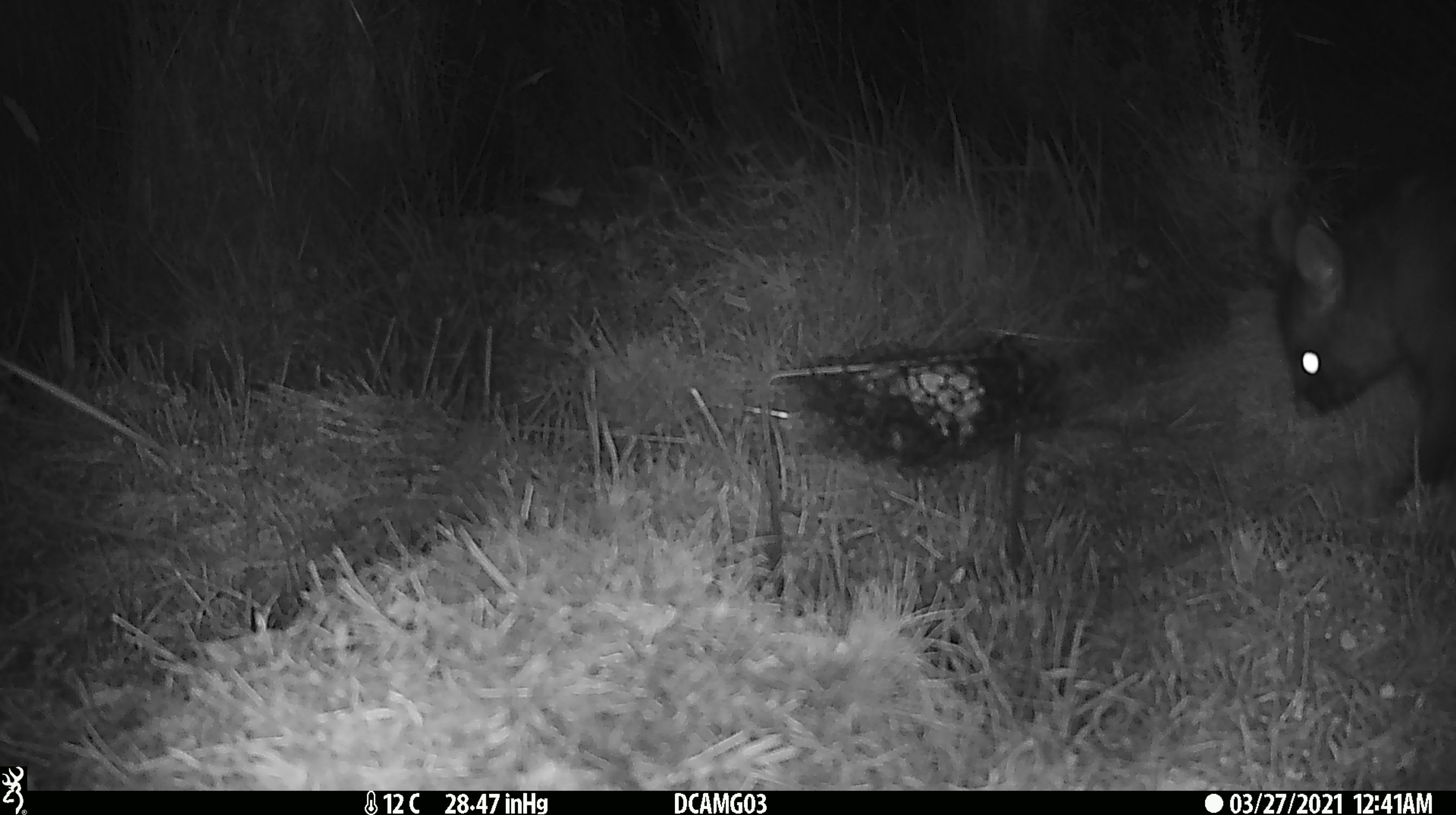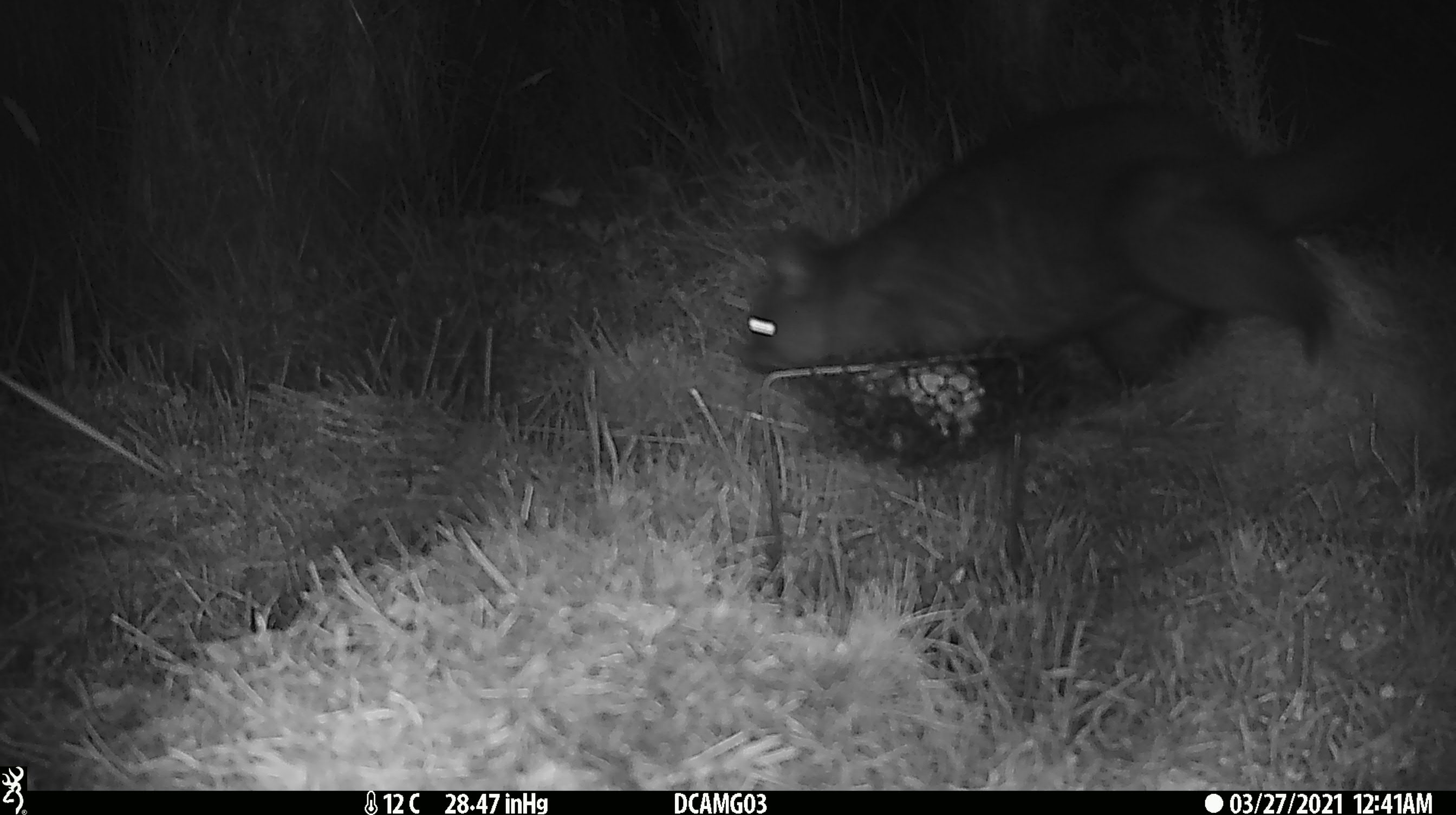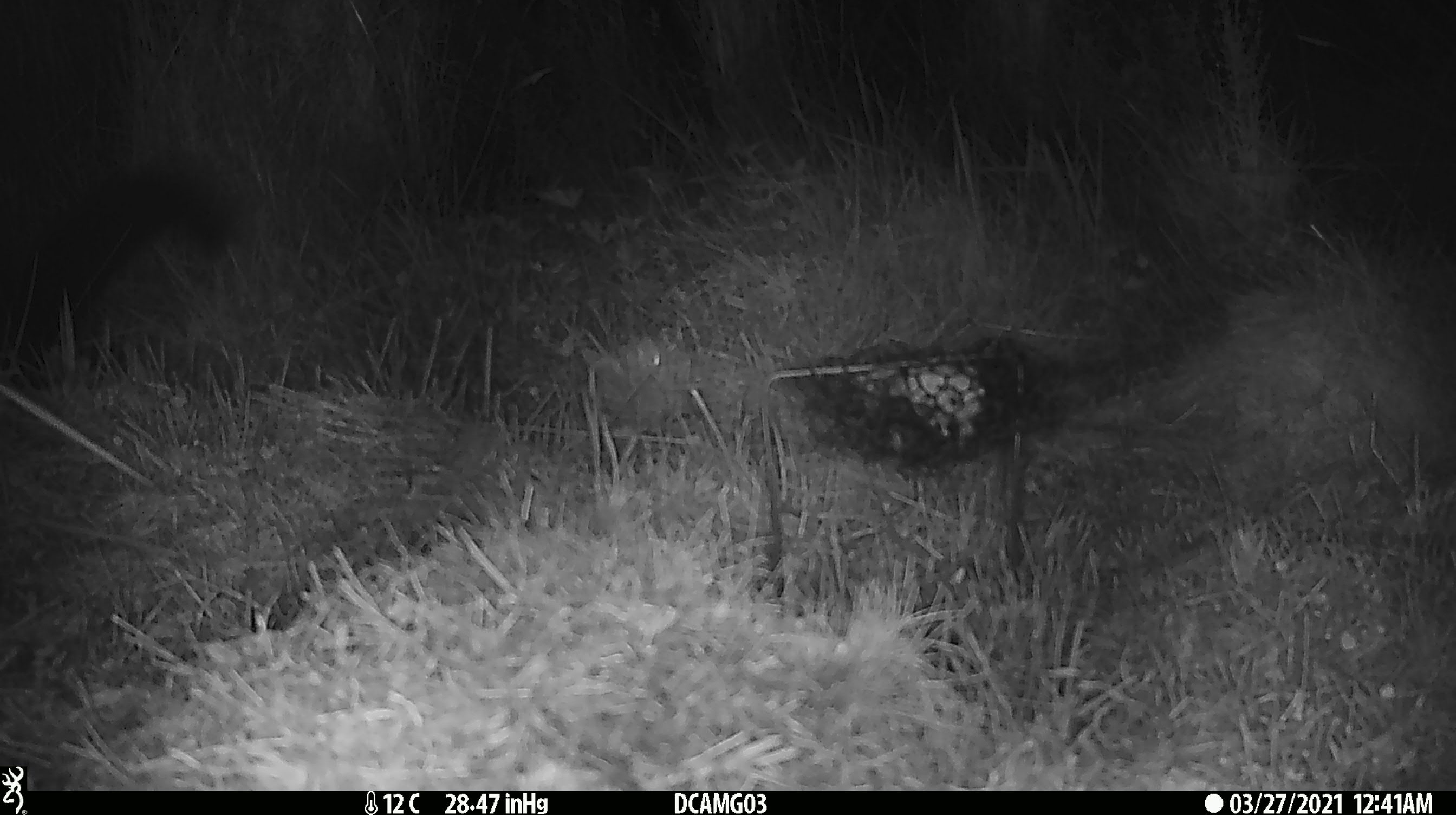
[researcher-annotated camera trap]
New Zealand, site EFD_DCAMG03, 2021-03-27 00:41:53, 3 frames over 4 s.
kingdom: Animalia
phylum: Chordata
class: Mammalia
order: Diprotodontia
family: Phalangeridae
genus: Trichosurus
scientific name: Trichosurus vulpecula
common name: common brushtail possum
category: possum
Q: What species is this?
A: Possum (common brushtail possum) (Trichosurus vulpecula).